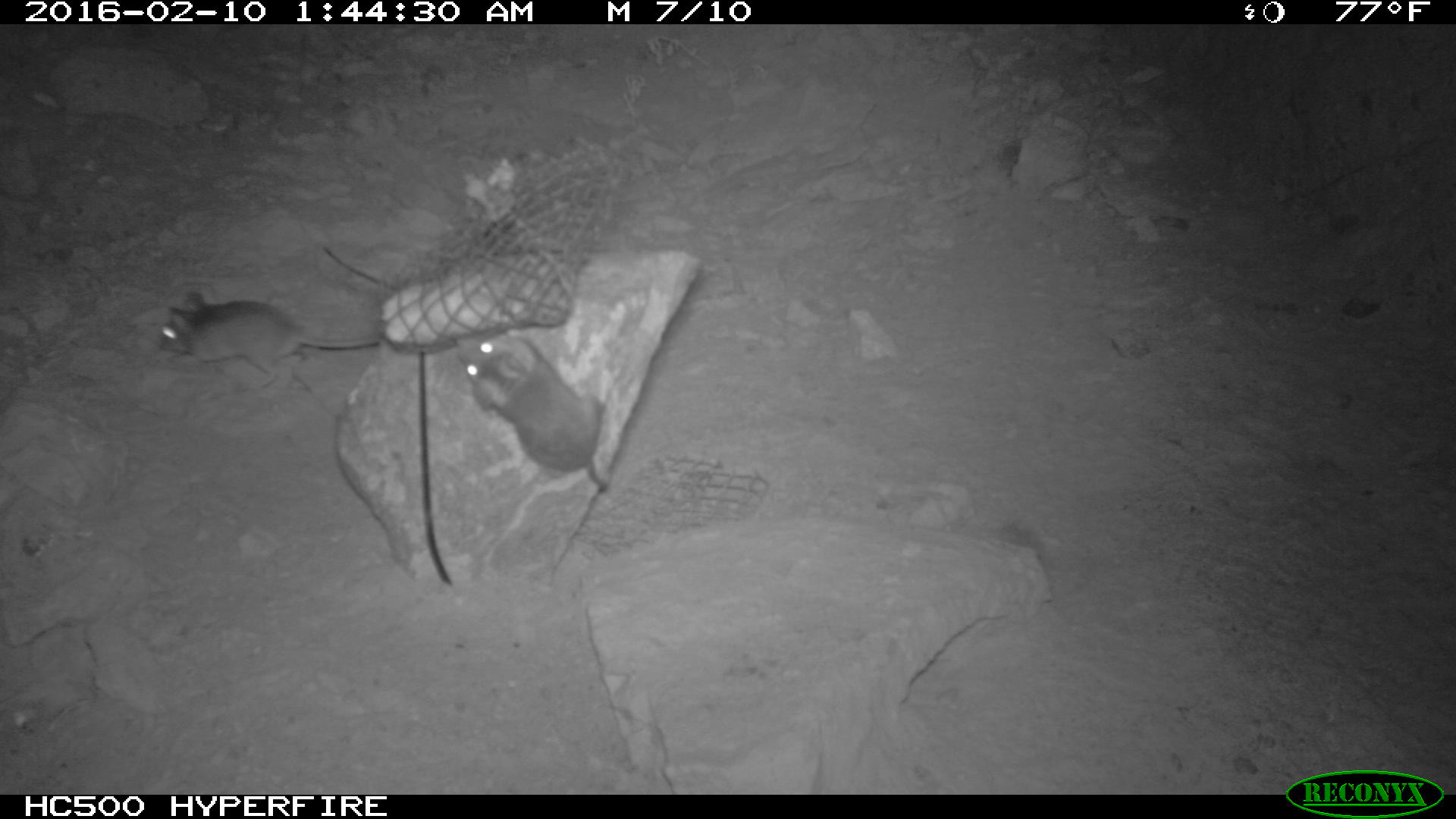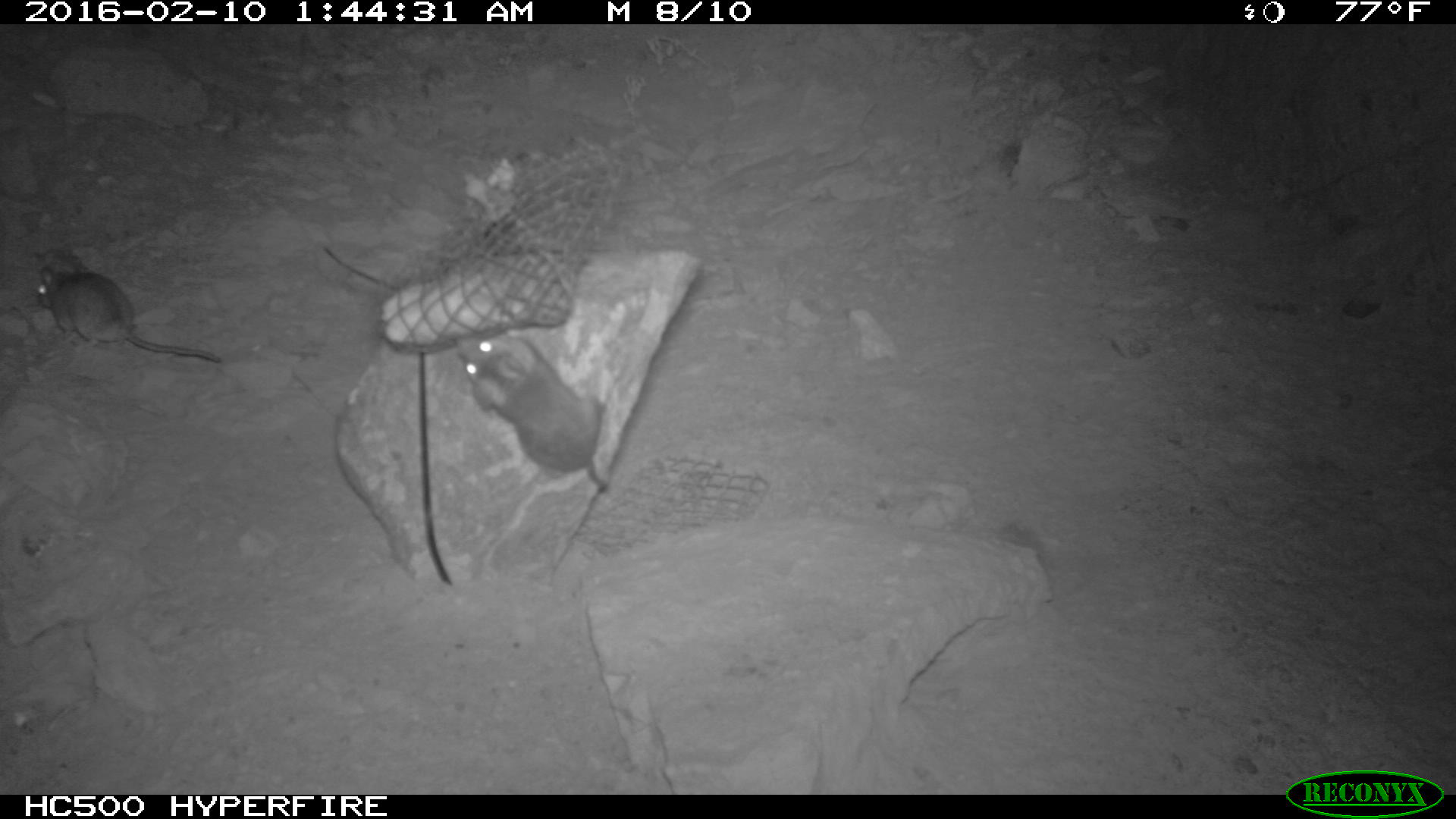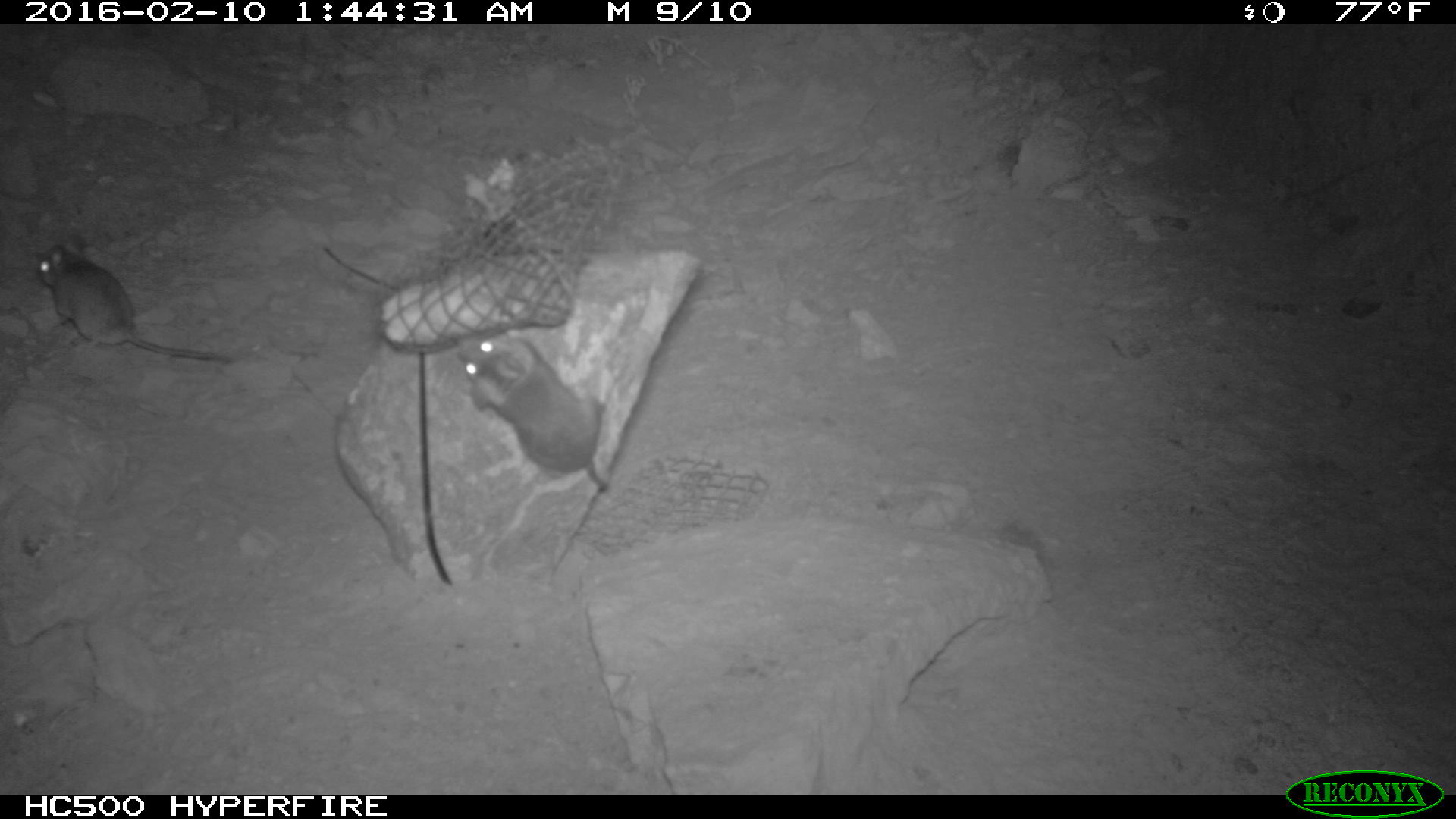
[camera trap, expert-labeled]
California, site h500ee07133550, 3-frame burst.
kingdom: Animalia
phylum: Chordata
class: Mammalia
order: Rodentia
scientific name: Rodentia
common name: rodent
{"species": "rodent (Rodentia)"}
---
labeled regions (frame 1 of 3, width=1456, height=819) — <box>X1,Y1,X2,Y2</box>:
rodent: <box>453,333,609,495</box>; <box>156,288,381,388</box>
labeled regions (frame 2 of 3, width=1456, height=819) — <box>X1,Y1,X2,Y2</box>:
rodent: <box>454,333,607,490</box>; <box>36,262,221,360</box>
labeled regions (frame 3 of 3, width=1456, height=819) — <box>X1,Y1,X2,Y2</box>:
rodent: <box>36,233,233,363</box>; <box>455,337,607,490</box>